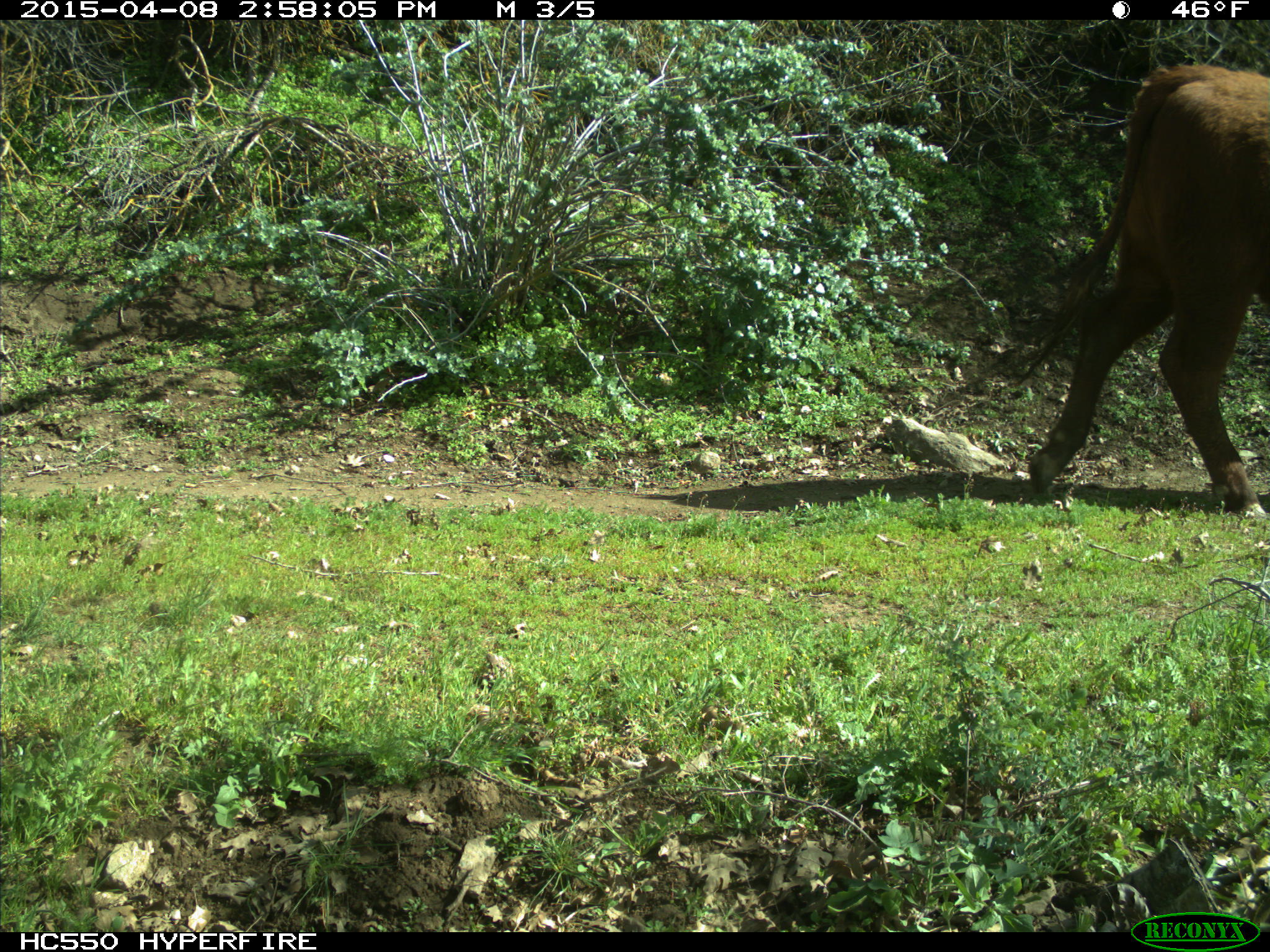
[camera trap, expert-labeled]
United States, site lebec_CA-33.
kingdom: Animalia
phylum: Chordata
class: Mammalia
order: Artiodactyla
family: Bovidae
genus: Bos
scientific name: Bos taurus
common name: domestic cow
Bos taurus (domestic cow).